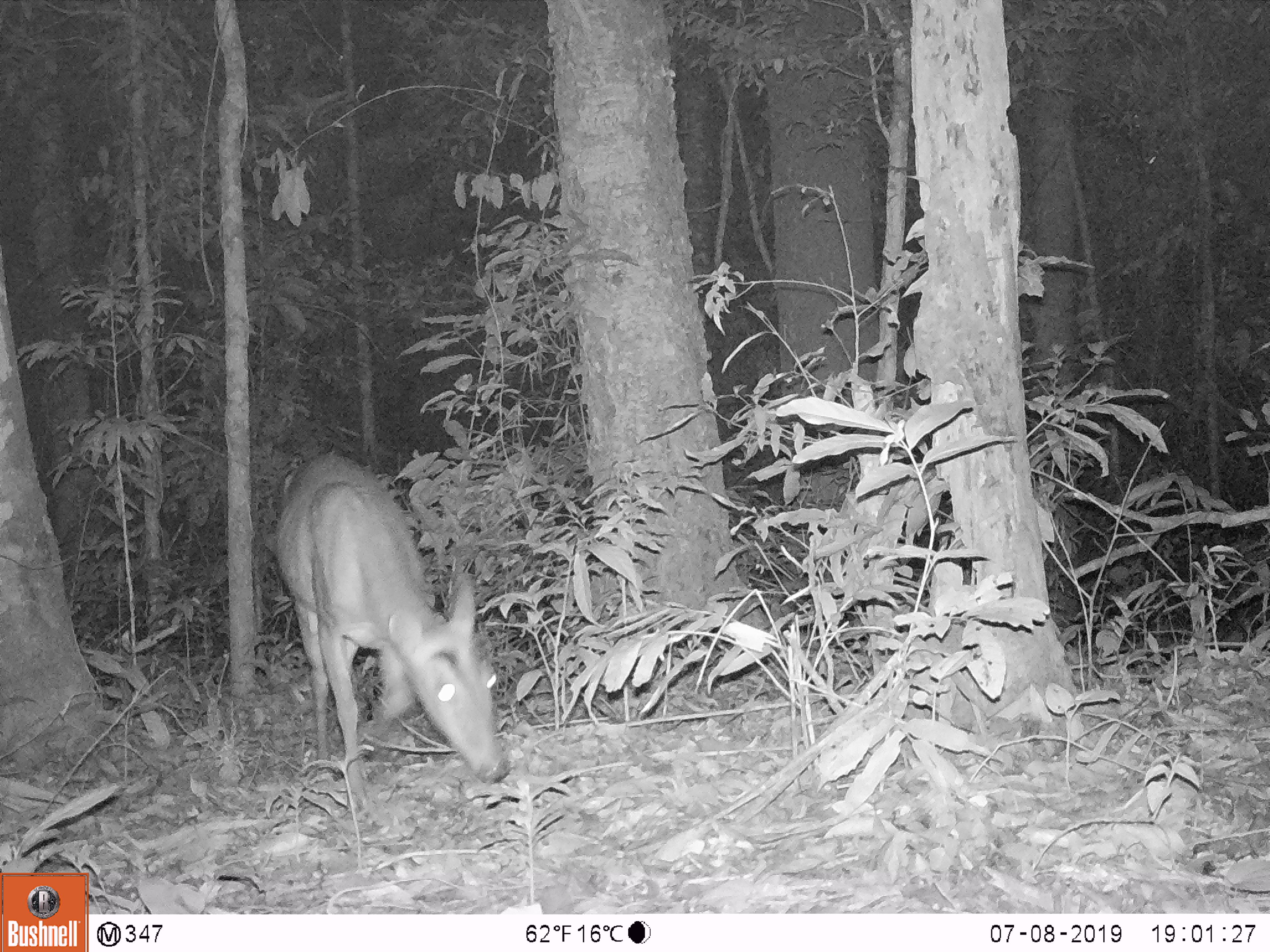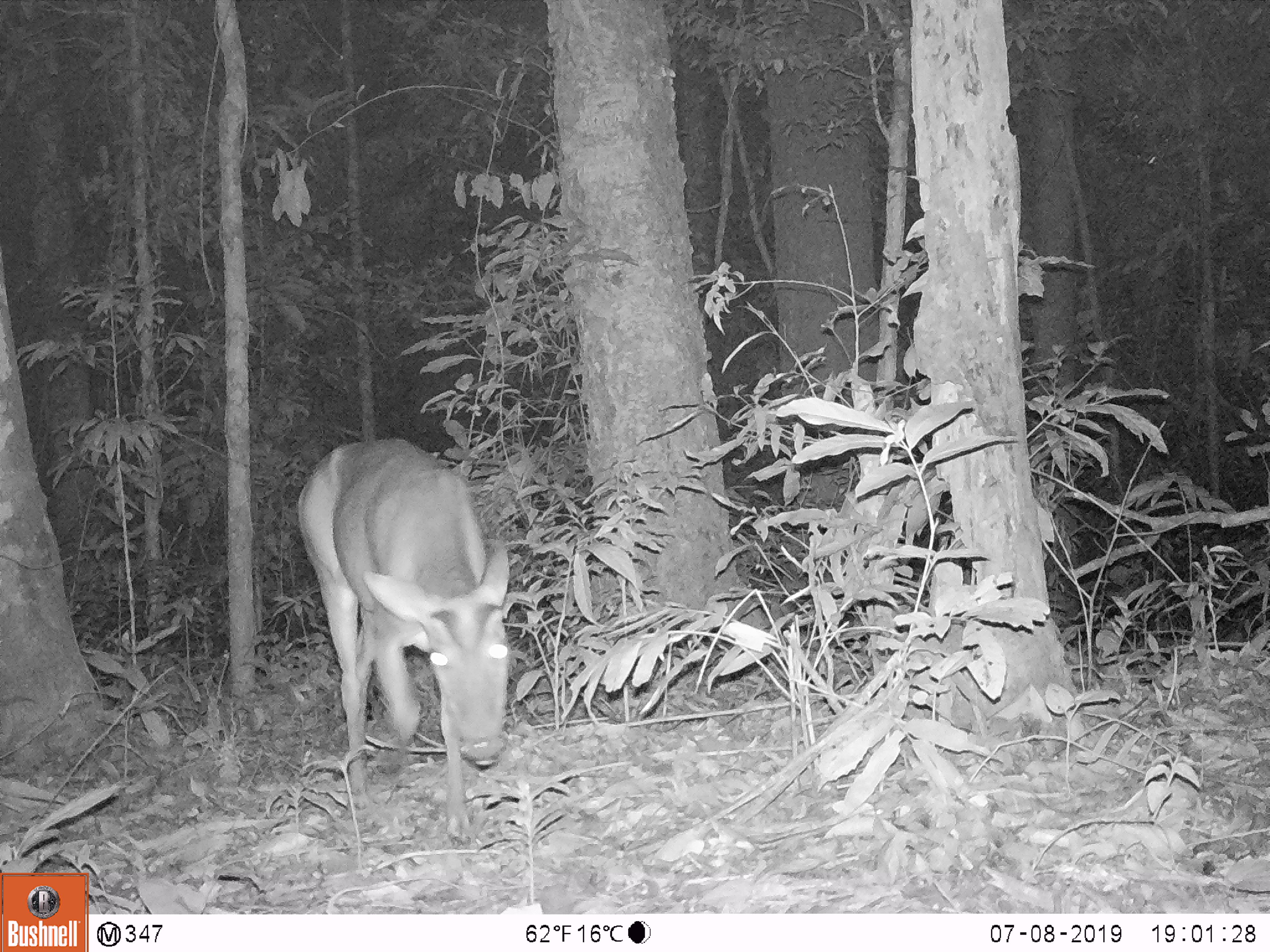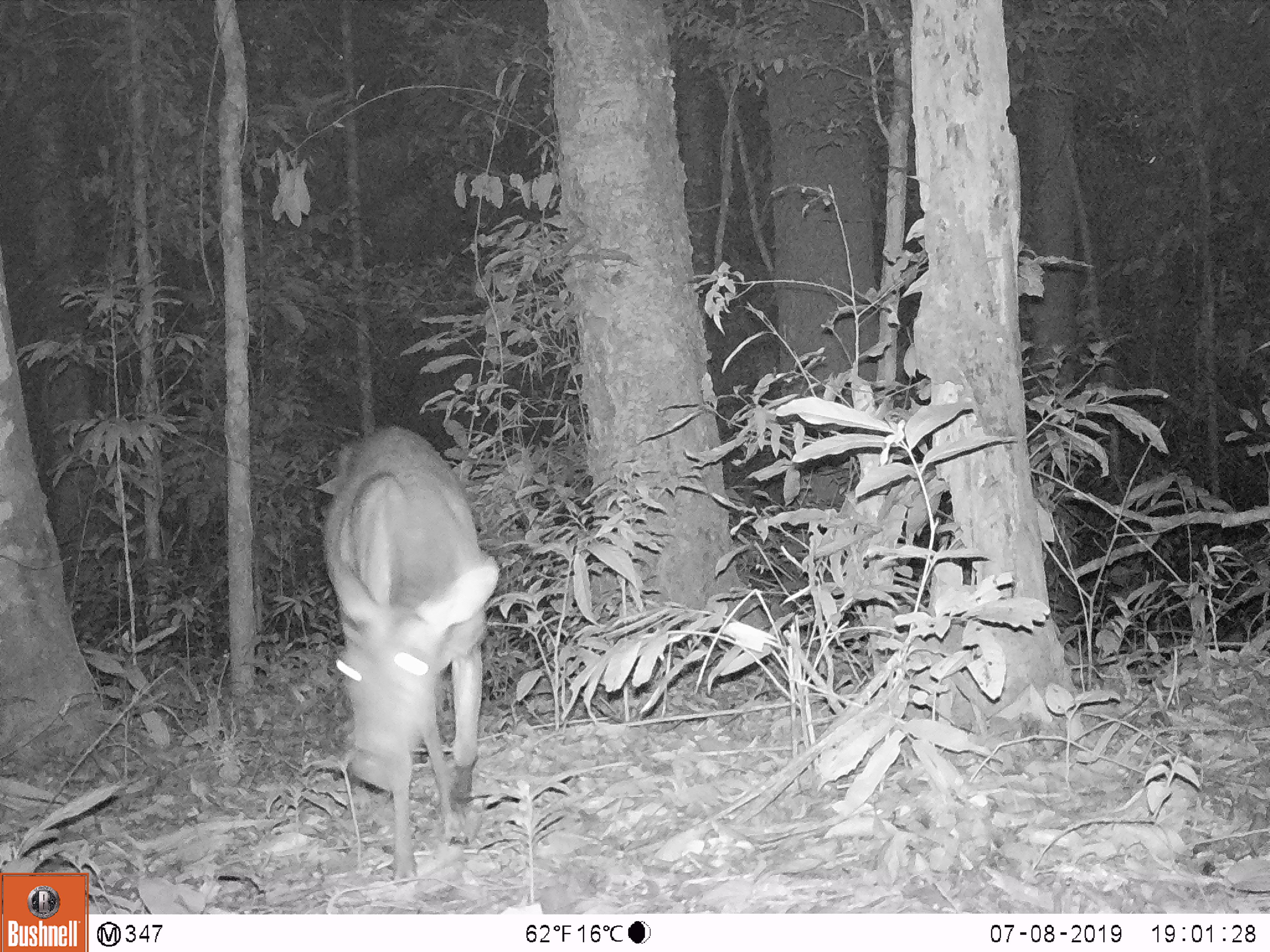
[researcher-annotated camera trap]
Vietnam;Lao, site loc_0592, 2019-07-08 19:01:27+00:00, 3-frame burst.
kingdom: Animalia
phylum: Chordata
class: Mammalia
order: Artiodactyla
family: Cervidae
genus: Muntiacus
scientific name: Muntiacus muntjak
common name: red muntjac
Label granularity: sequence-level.